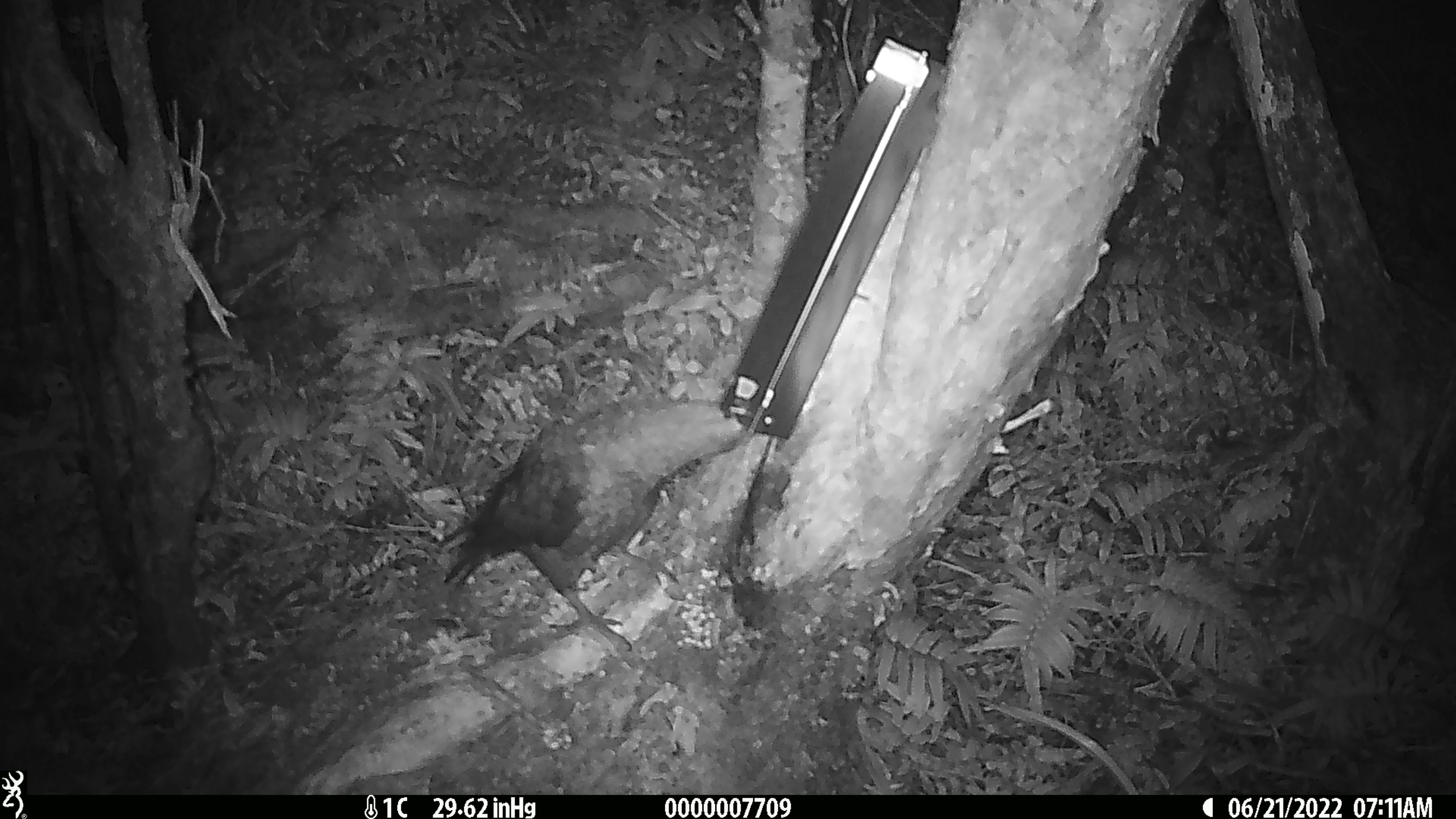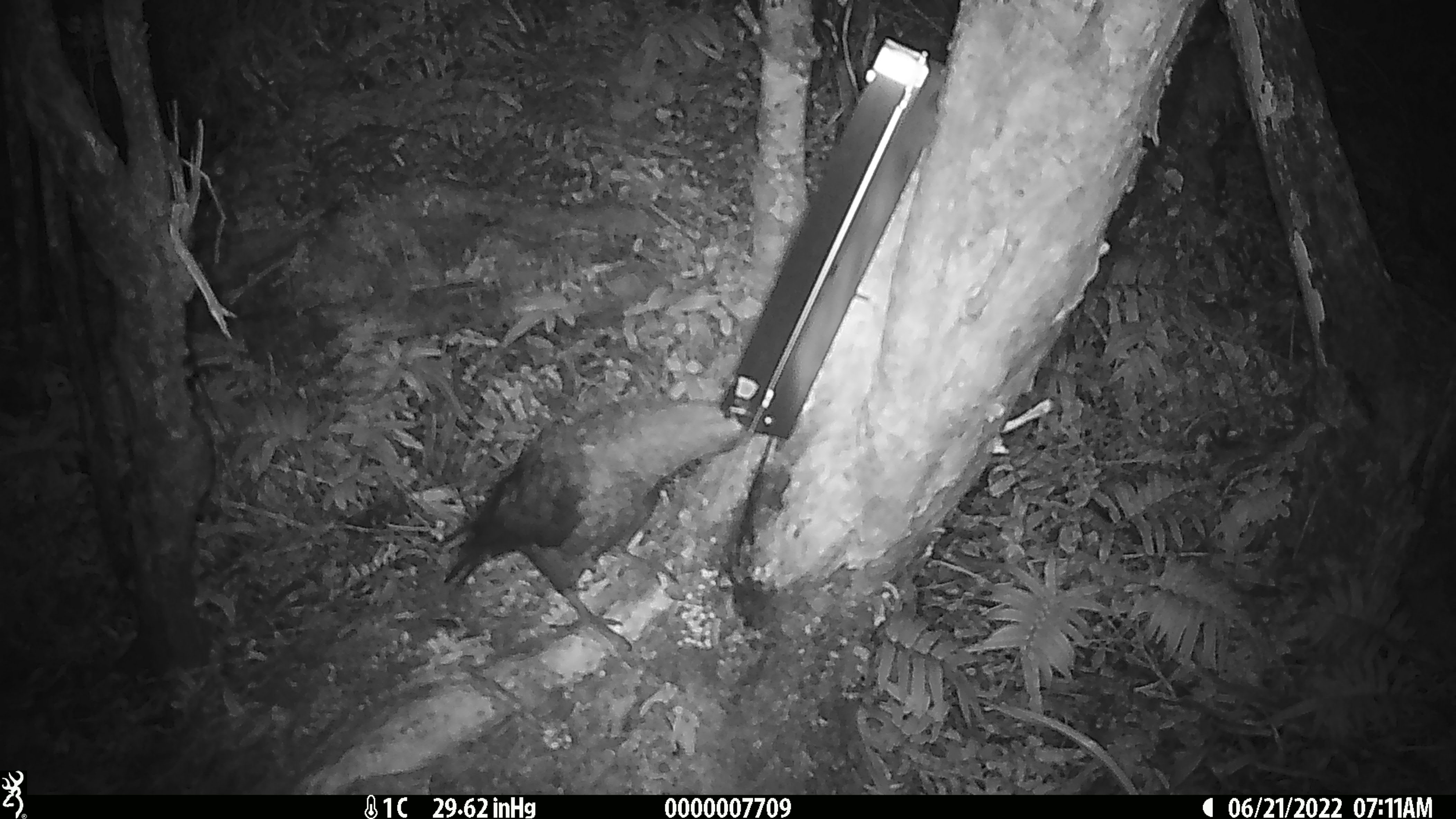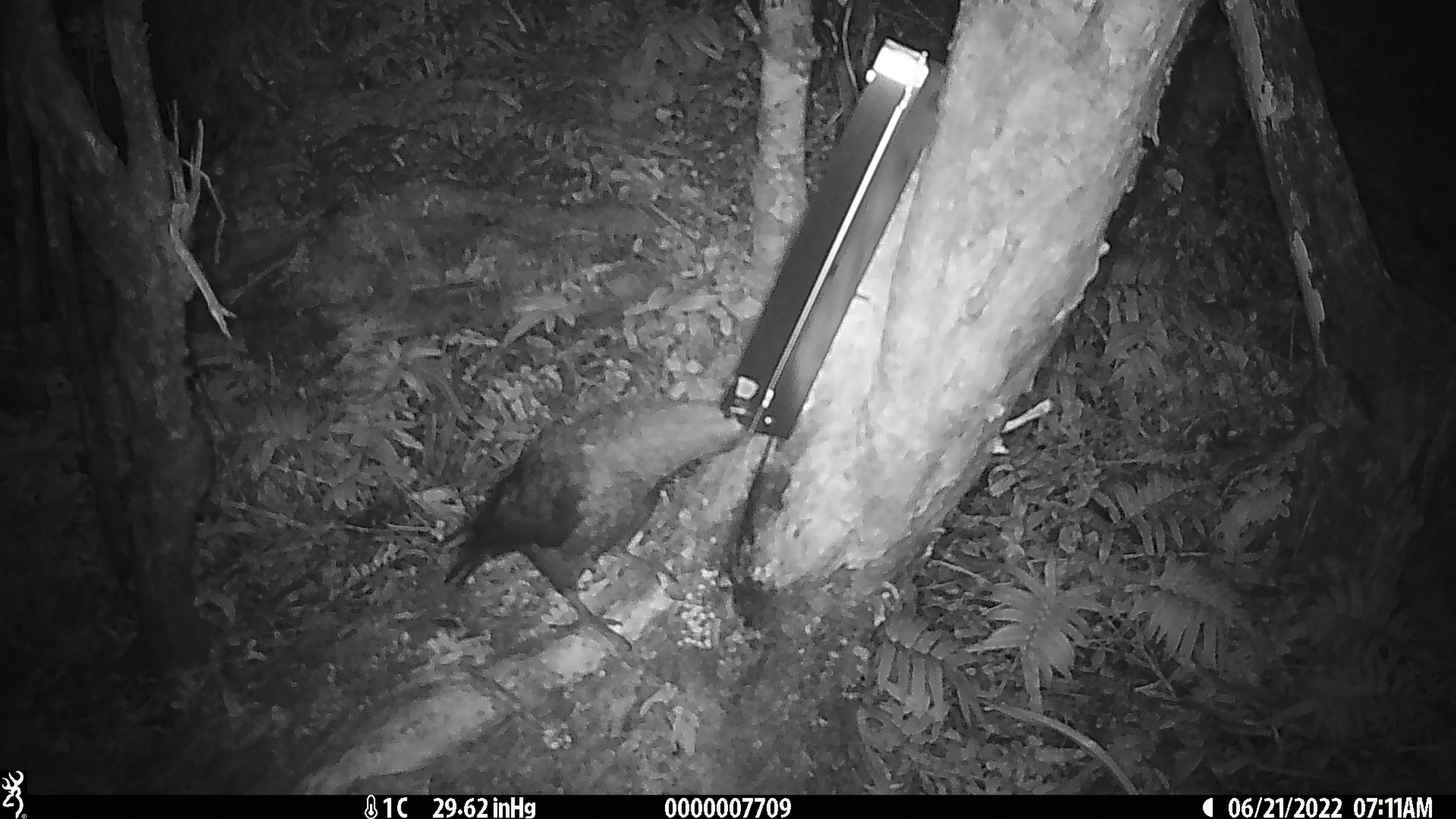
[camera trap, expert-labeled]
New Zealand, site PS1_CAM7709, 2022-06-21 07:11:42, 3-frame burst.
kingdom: Animalia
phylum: Chordata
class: Aves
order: Psittaciformes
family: Strigopidae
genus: Nestor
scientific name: Nestor notabilis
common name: kea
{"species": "kea (Nestor notabilis)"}